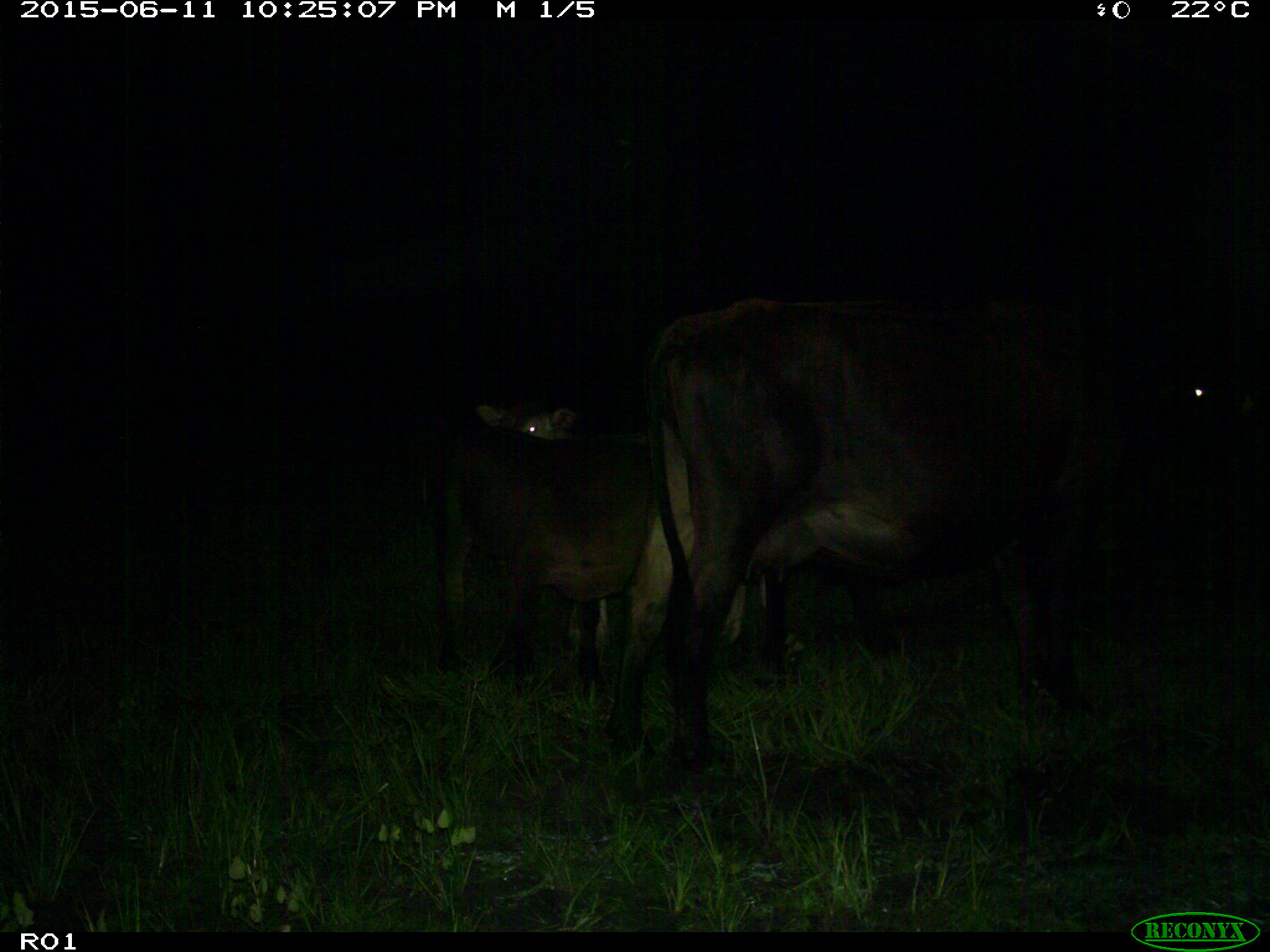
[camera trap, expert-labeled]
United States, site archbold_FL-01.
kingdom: Animalia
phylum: Chordata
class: Mammalia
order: Artiodactyla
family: Bovidae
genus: Bos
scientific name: Bos taurus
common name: domestic cow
Bos taurus (domestic cow).